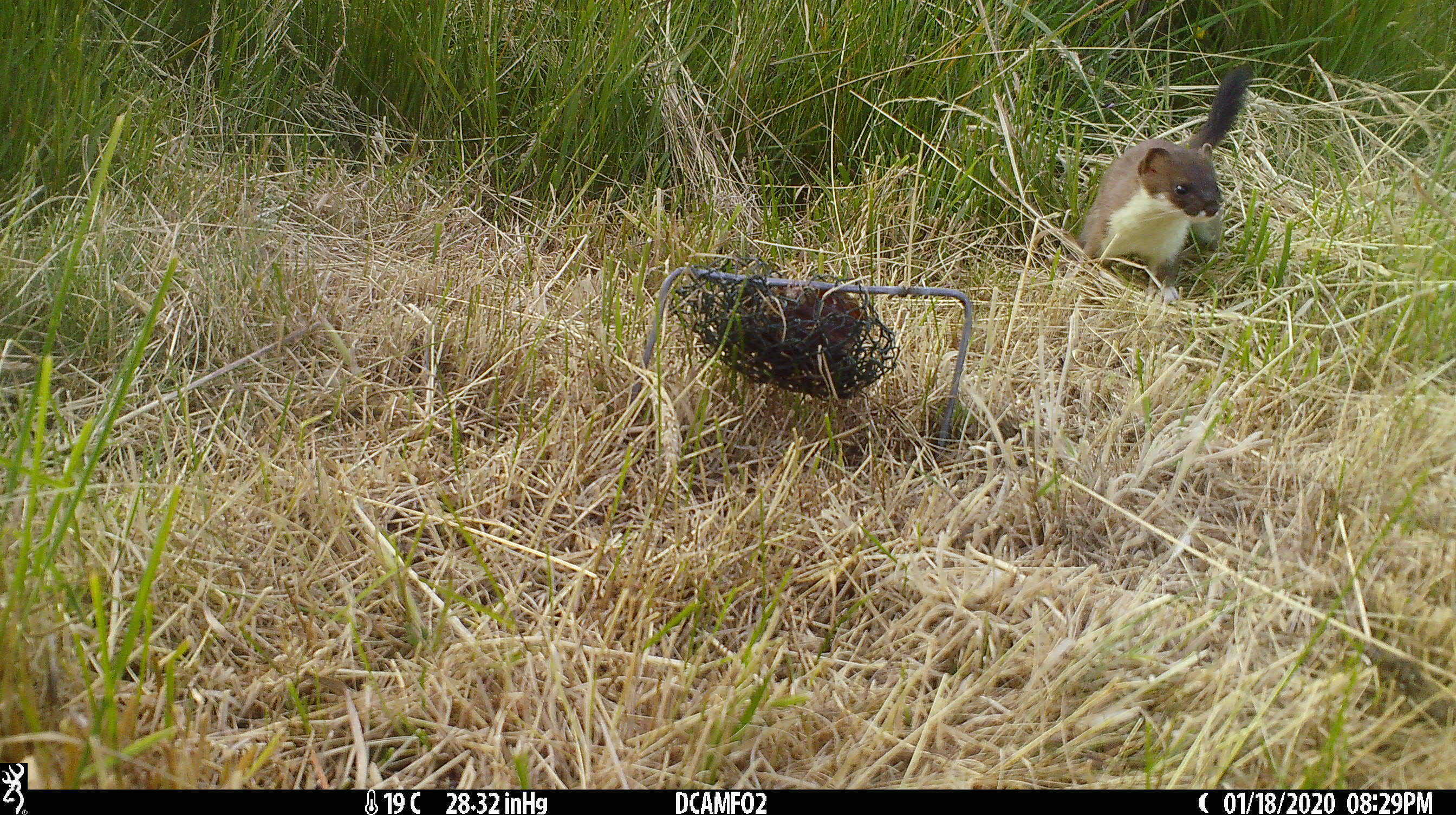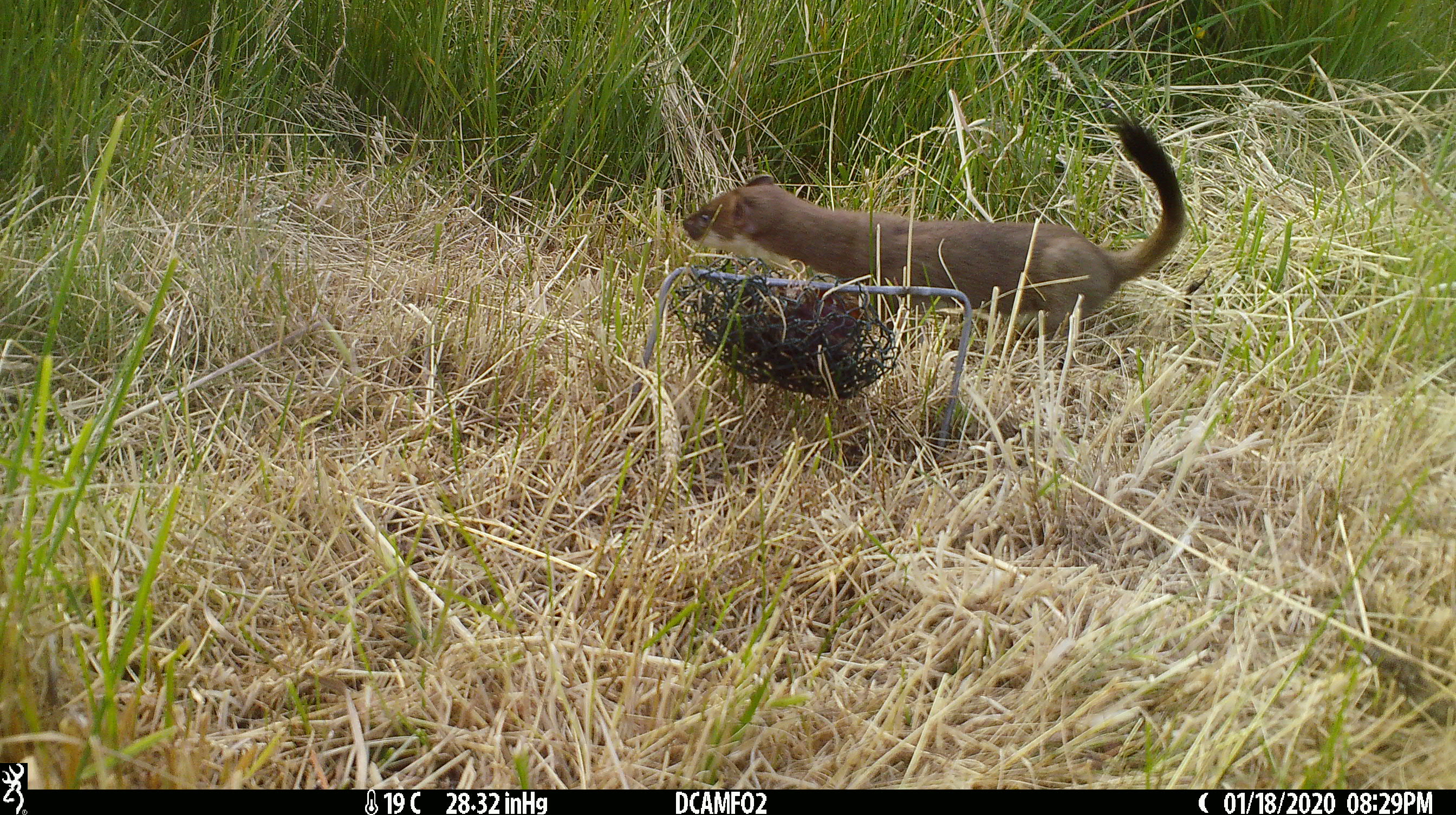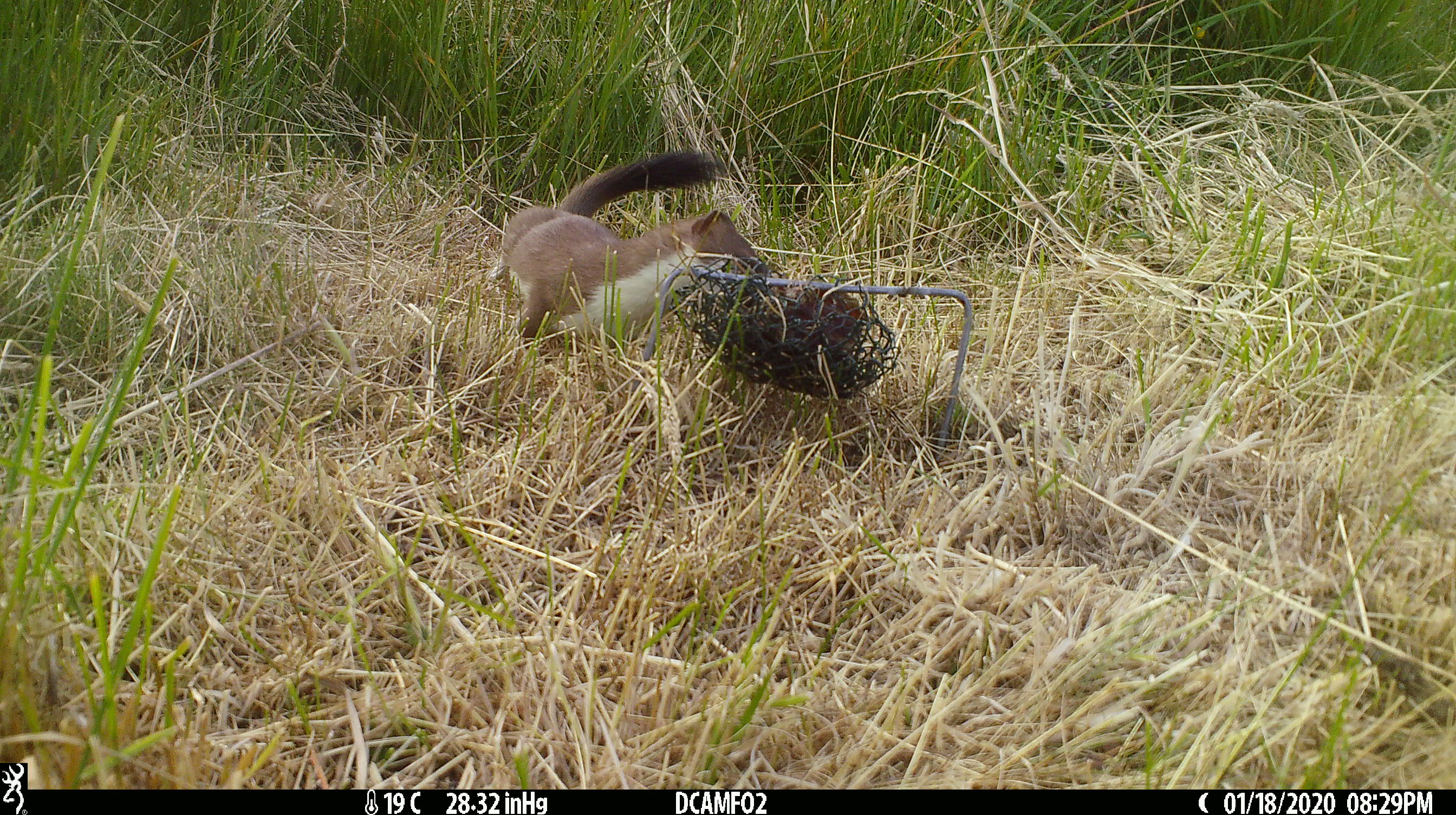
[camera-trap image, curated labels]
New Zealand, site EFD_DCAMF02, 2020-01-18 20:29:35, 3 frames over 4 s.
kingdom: Animalia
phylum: Chordata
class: Mammalia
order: Carnivora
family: Mustelidae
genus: Mustela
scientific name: Mustela erminea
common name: stoat